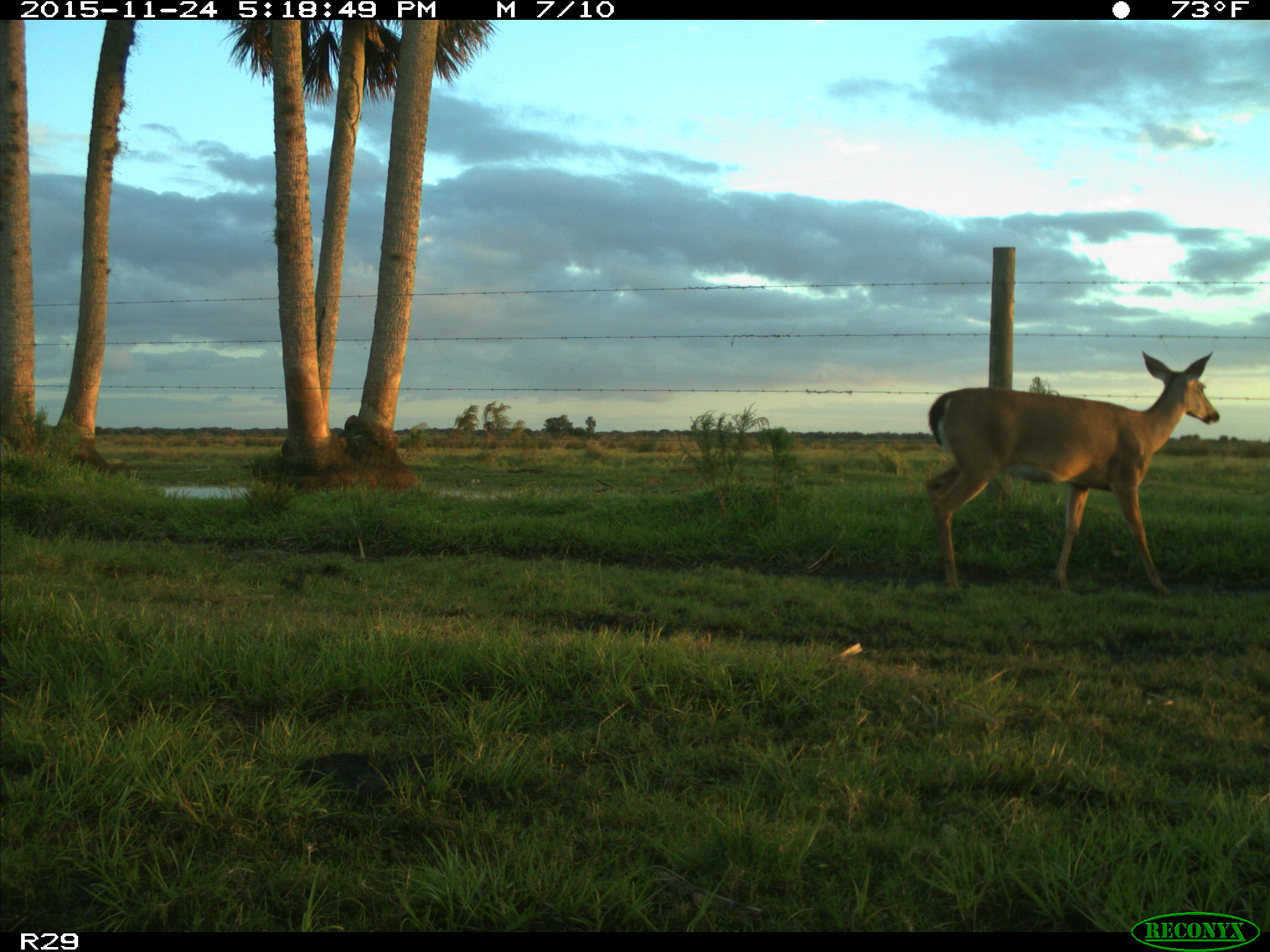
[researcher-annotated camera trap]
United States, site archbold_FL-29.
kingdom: Animalia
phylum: Chordata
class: Mammalia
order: Artiodactyla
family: Cervidae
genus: Odocoileus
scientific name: Odocoileus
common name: deer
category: unidentified deer